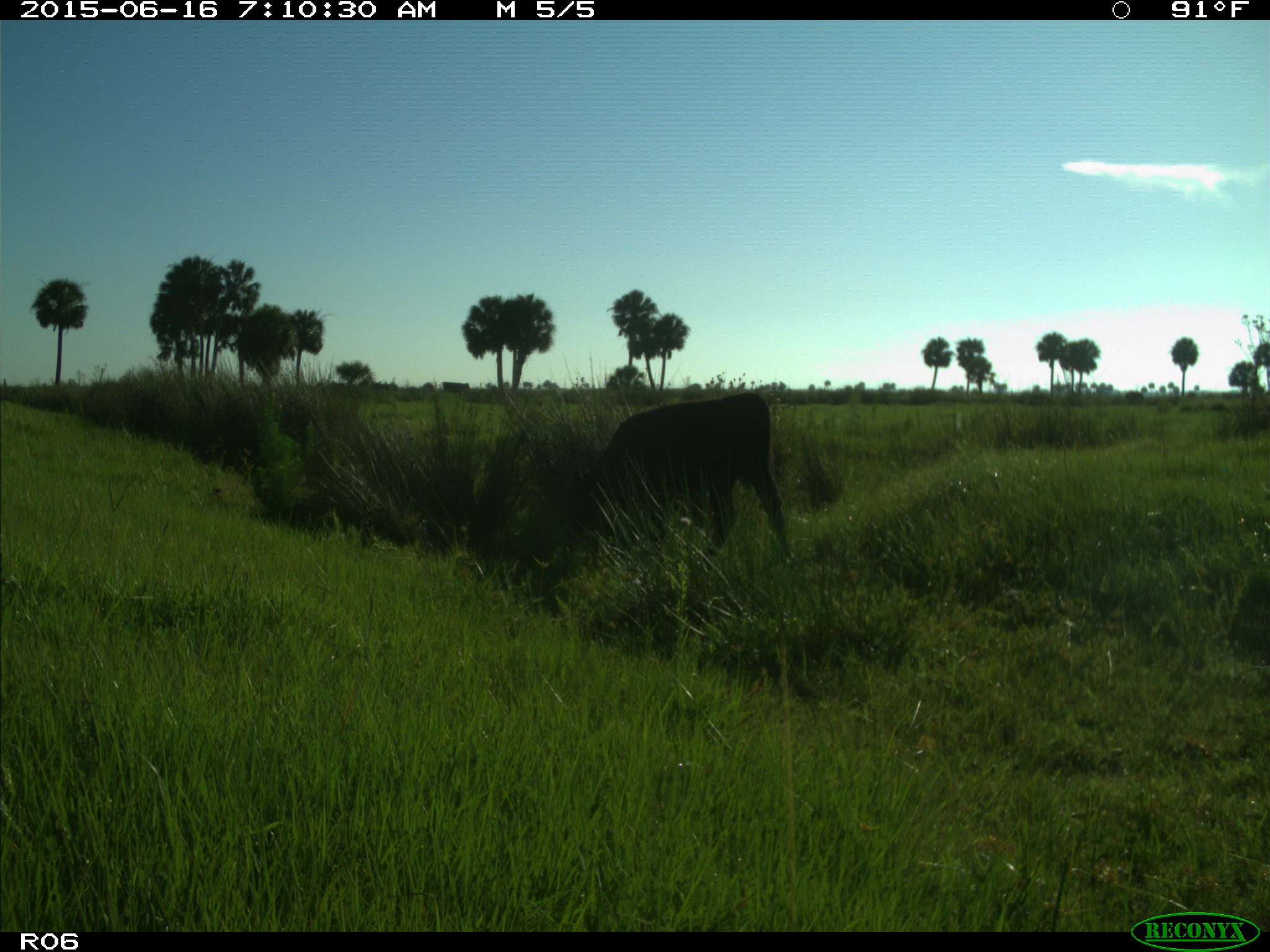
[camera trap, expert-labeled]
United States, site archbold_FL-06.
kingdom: Animalia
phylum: Chordata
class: Mammalia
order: Artiodactyla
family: Bovidae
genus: Bos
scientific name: Bos taurus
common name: domestic cow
Bos taurus (domestic cow).